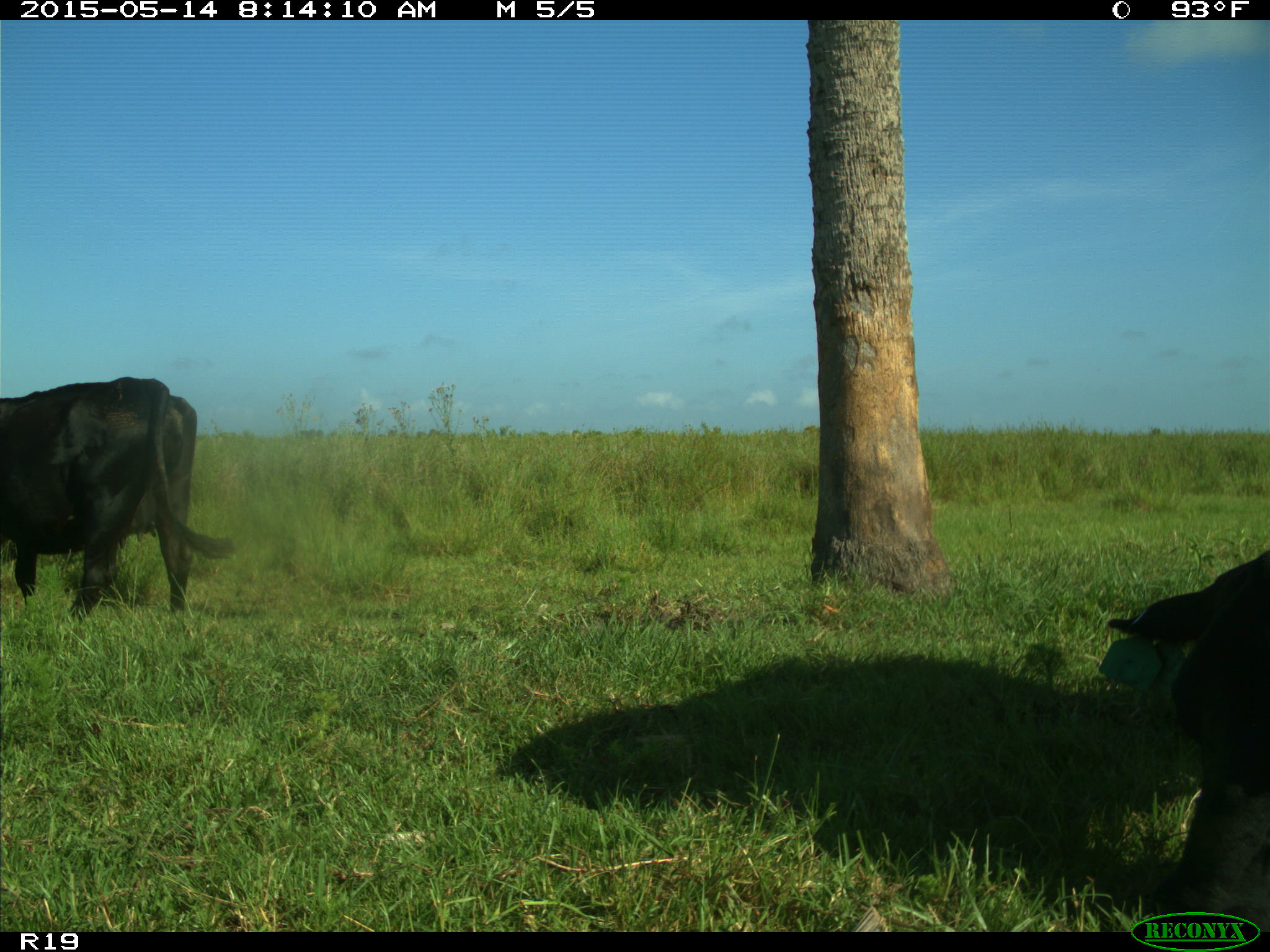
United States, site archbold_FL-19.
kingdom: Animalia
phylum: Chordata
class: Mammalia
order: Artiodactyla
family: Bovidae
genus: Bos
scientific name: Bos taurus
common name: domestic cow